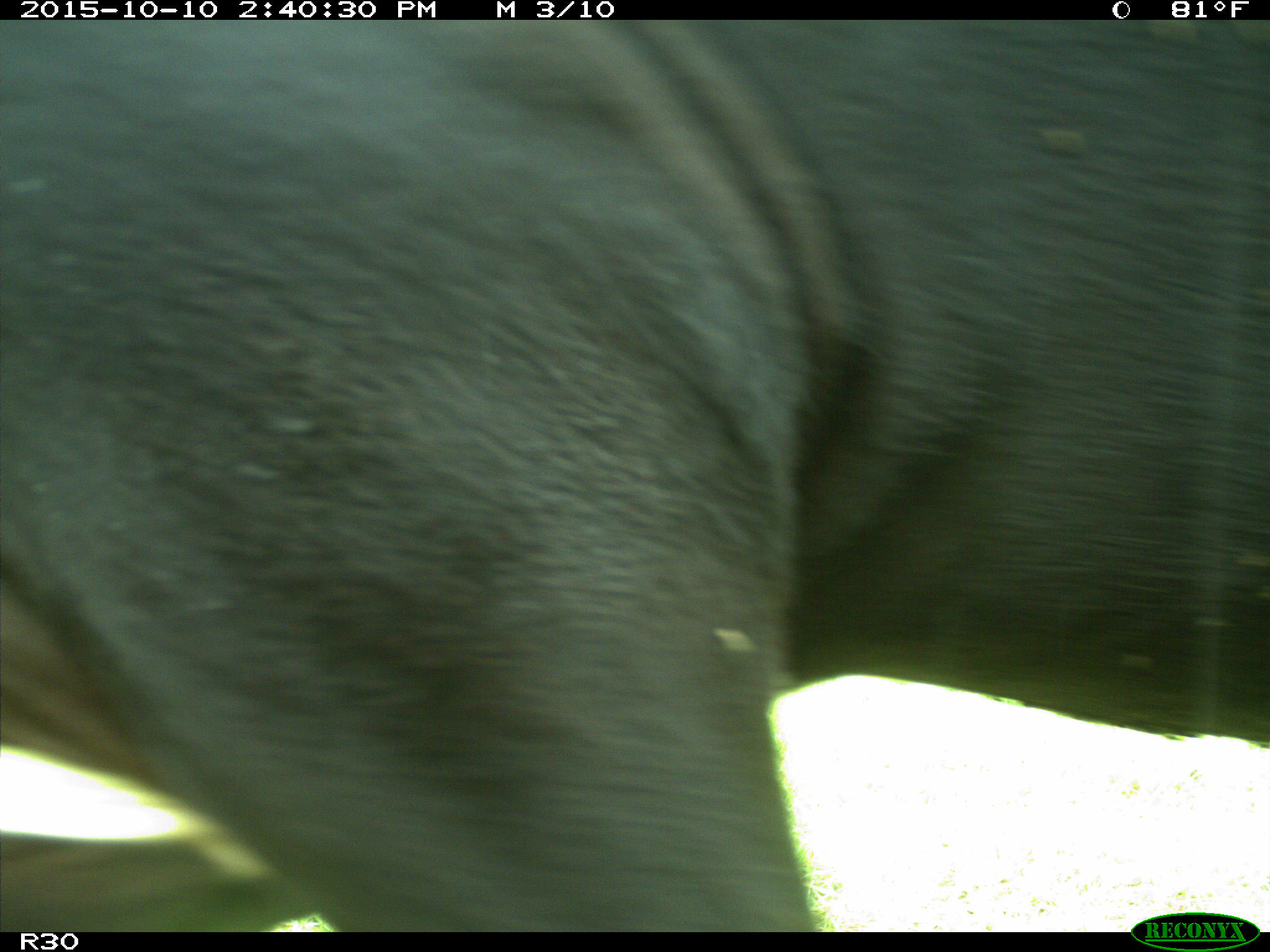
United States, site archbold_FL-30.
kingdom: Animalia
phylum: Chordata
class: Mammalia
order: Artiodactyla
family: Bovidae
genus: Bos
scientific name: Bos taurus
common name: domestic cow